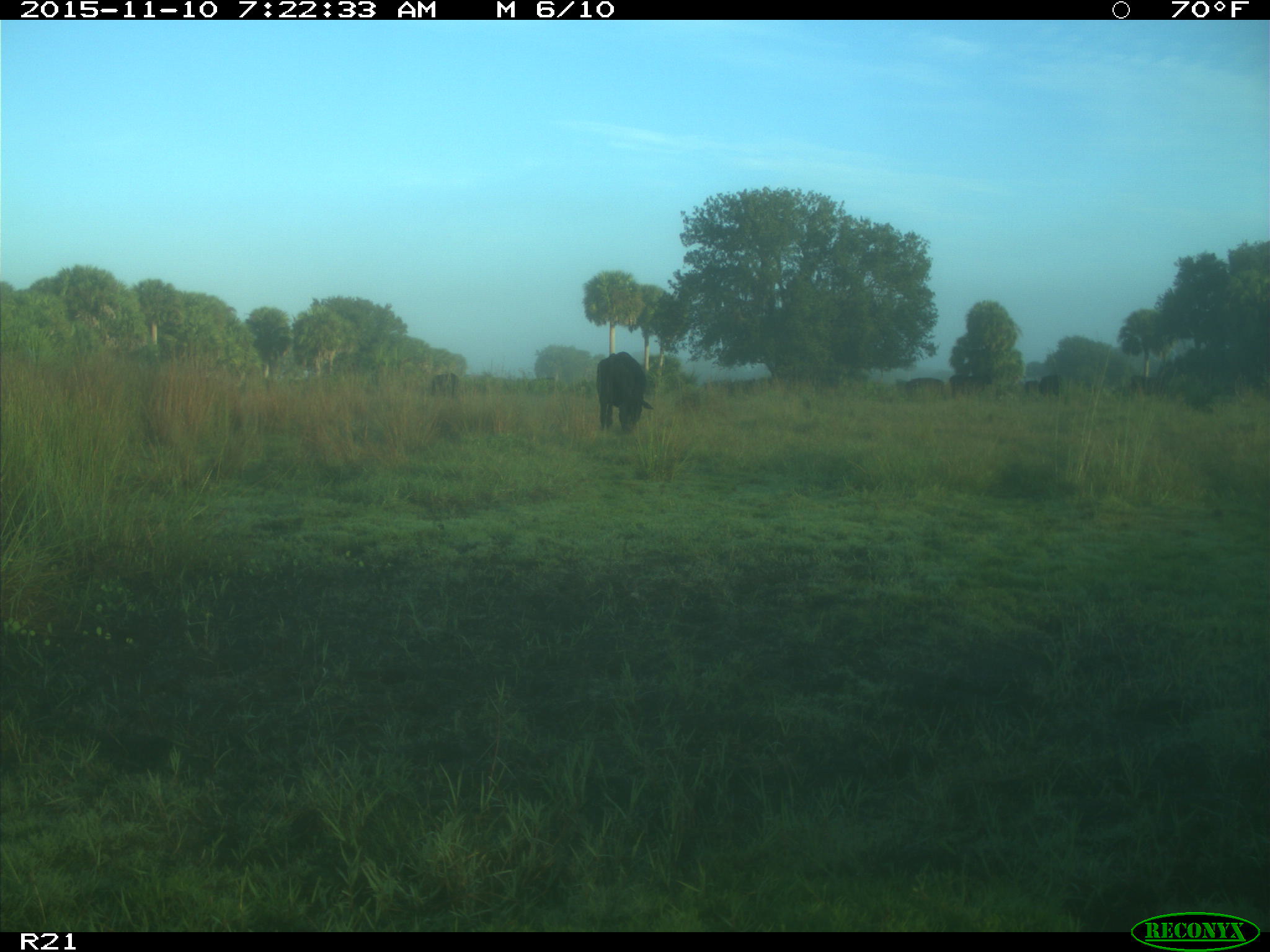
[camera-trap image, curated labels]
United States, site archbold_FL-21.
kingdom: Animalia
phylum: Chordata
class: Mammalia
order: Artiodactyla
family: Bovidae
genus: Bos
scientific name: Bos taurus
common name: domestic cow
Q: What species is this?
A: Bos taurus (domestic cow).